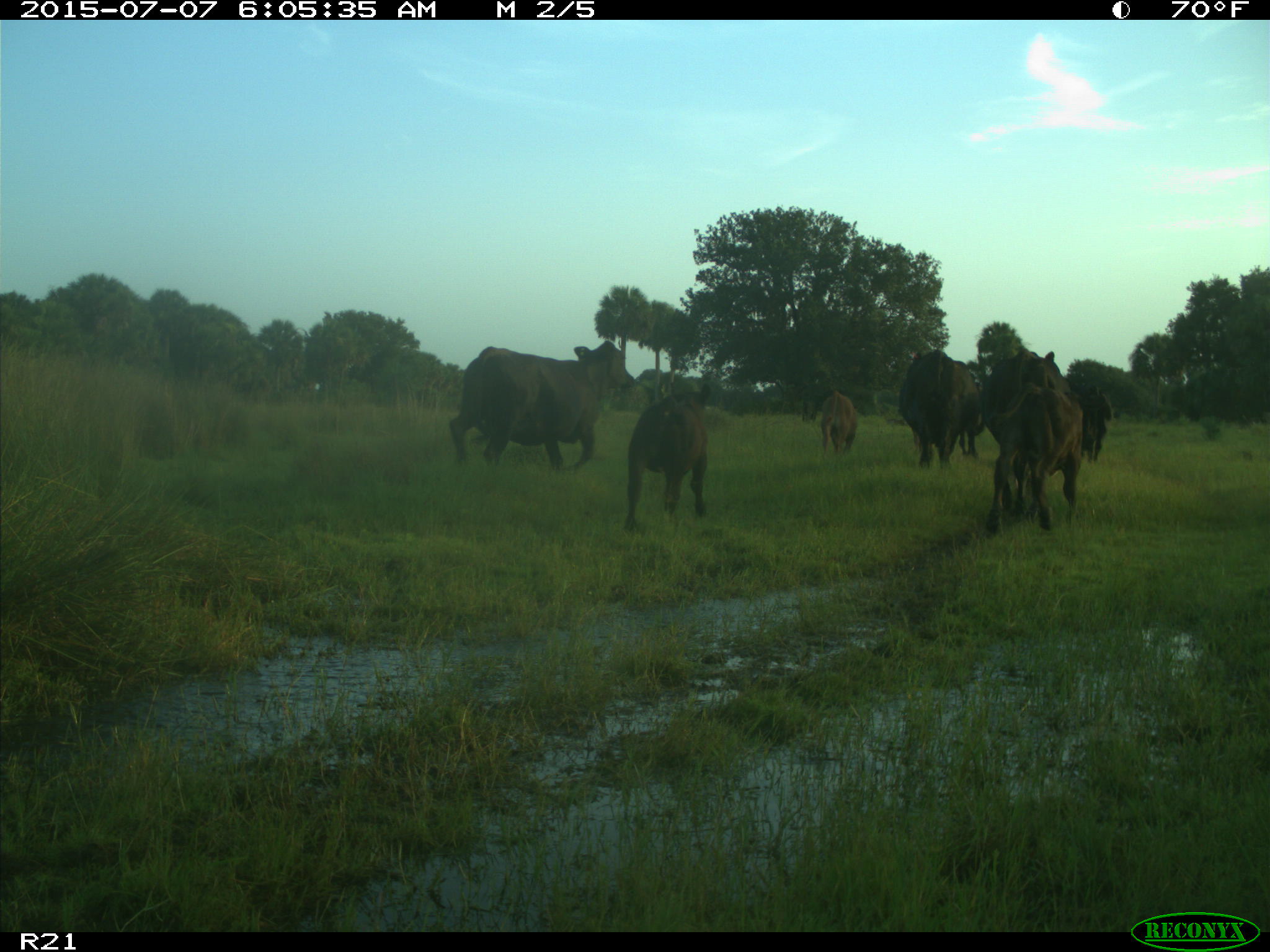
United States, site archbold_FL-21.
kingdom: Animalia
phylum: Chordata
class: Mammalia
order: Artiodactyla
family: Bovidae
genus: Bos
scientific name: Bos taurus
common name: domestic cow